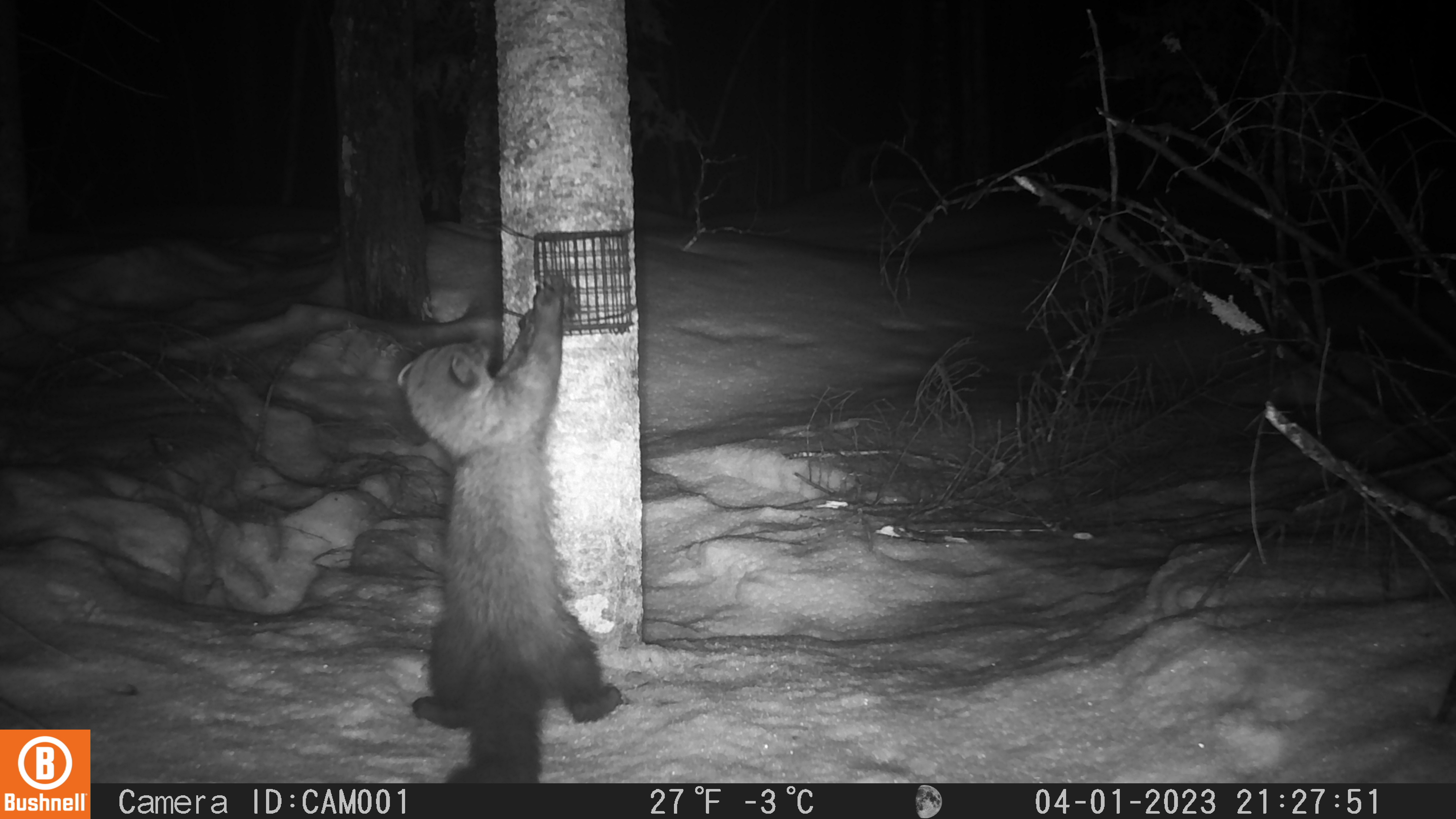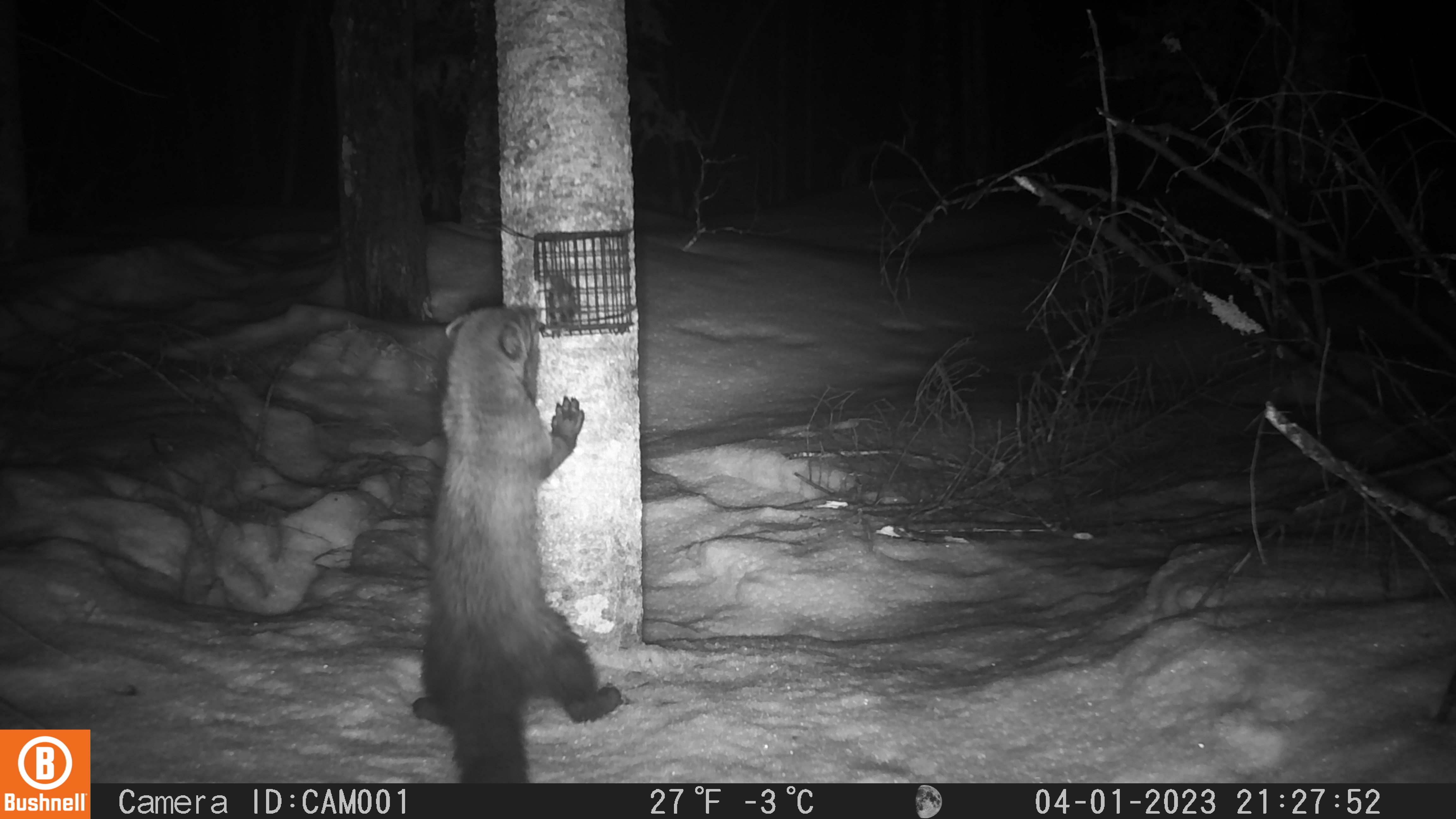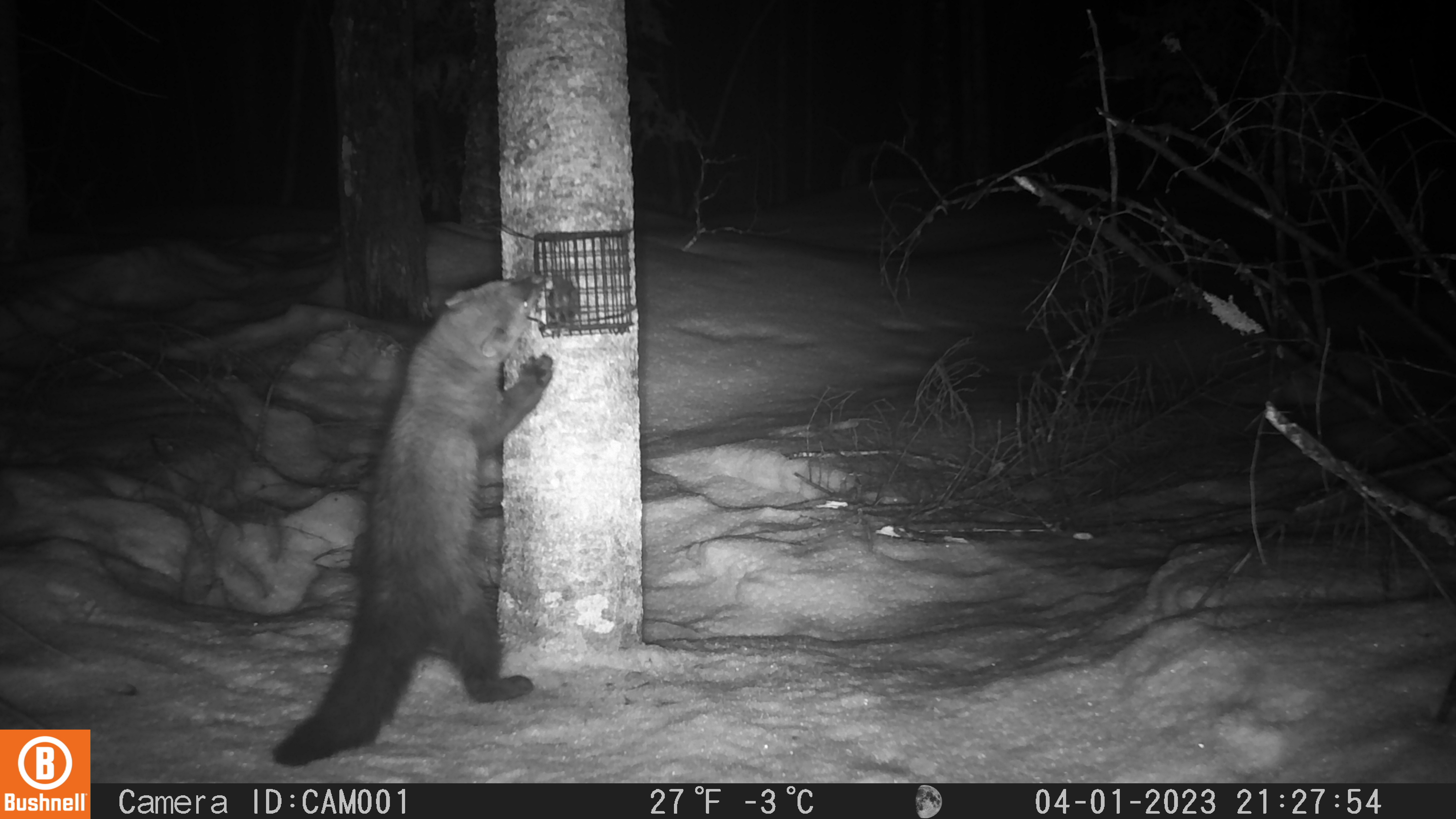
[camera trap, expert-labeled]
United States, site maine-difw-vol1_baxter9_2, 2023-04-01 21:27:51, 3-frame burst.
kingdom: Animalia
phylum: Chordata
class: Mammalia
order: Carnivora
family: Mustelidae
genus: Pekania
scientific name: Pekania pennanti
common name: fisher